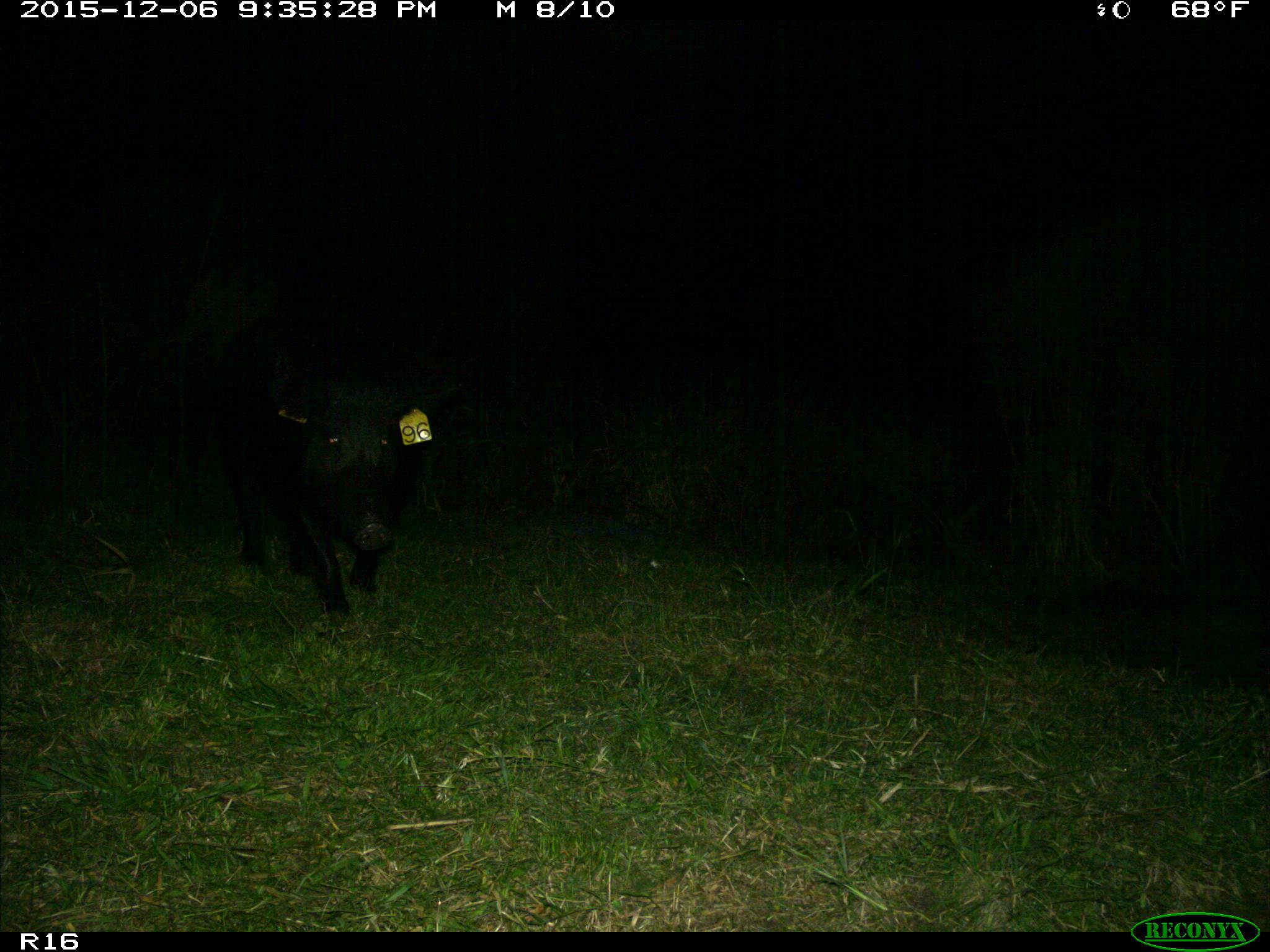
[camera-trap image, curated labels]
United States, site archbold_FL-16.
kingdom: Animalia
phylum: Chordata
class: Mammalia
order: Artiodactyla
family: Suidae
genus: Sus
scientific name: Sus scrofa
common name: wild boar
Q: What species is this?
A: Sus scrofa (wild boar).